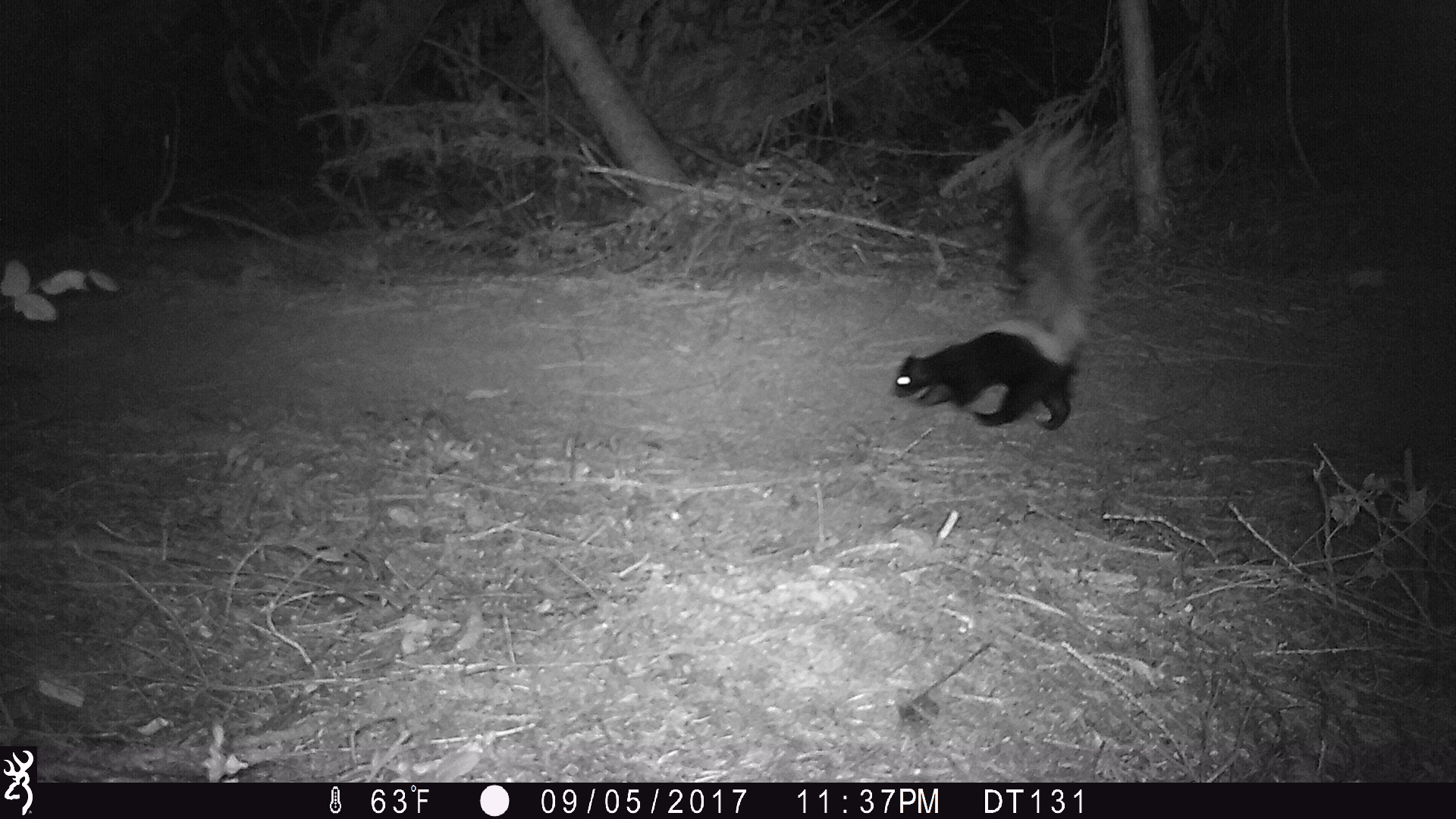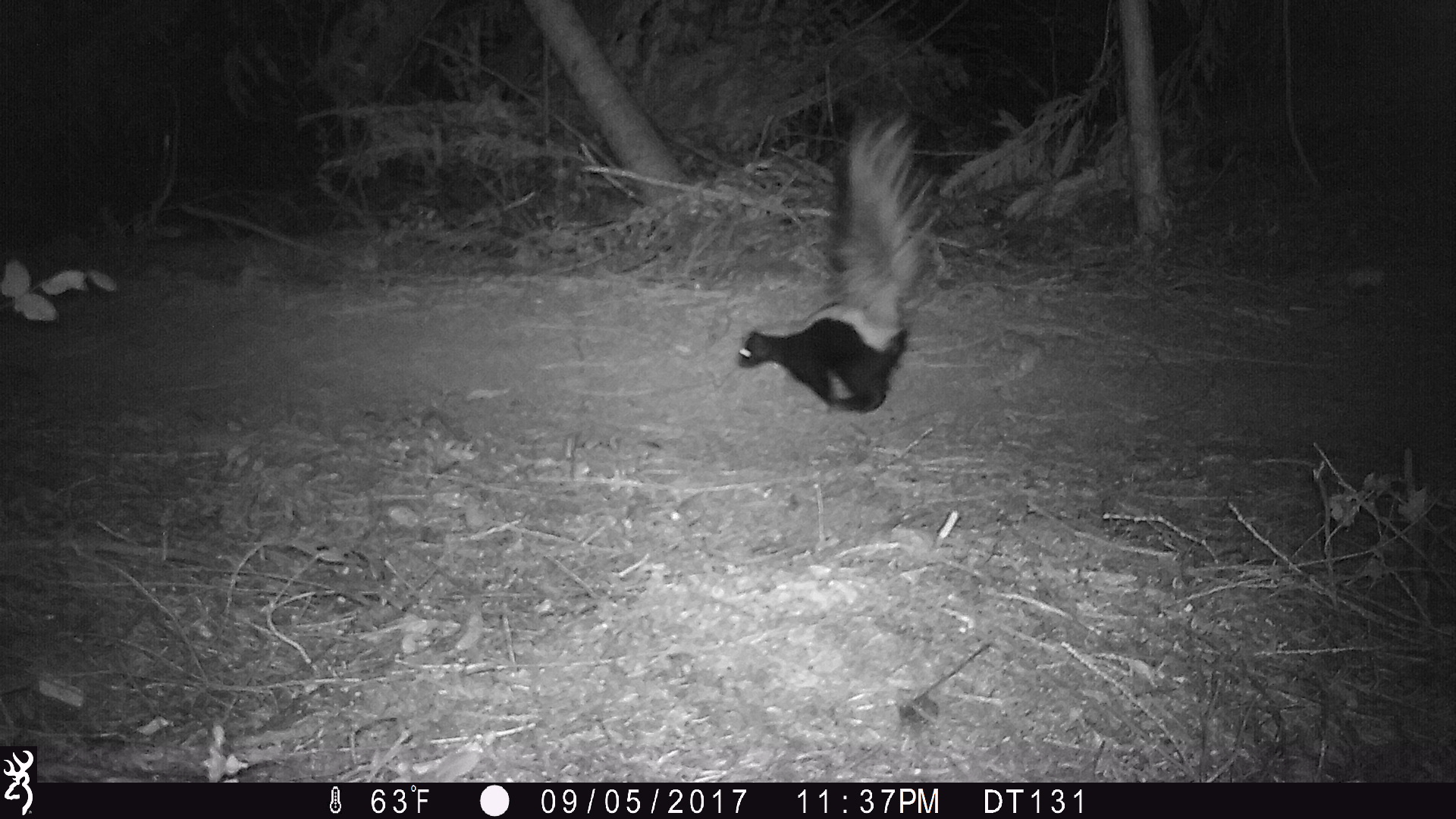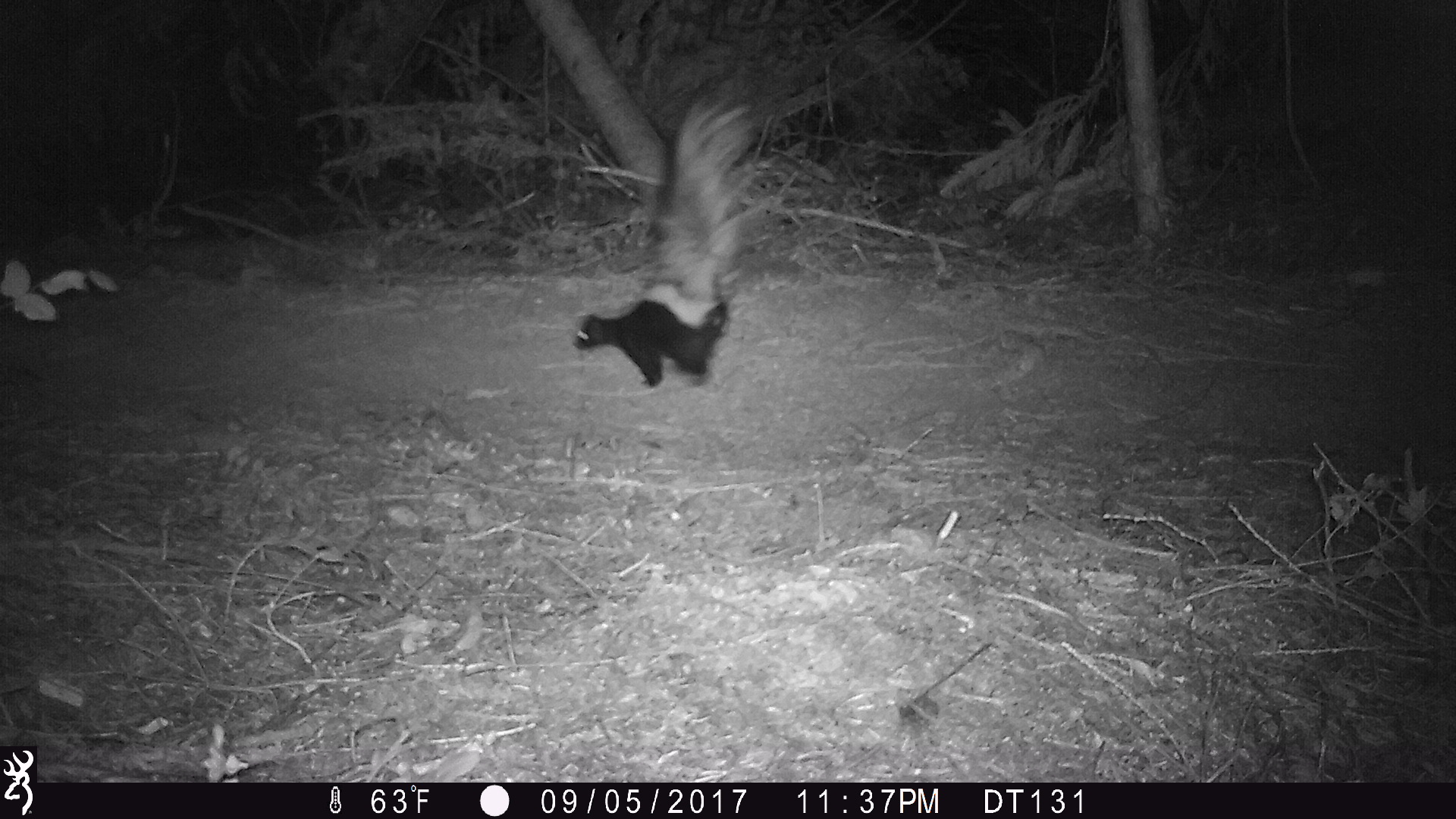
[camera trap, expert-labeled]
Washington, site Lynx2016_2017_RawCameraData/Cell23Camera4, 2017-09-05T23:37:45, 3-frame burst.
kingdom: Animalia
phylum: Chordata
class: Mammalia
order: Carnivora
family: Mephitidae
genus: Mephitis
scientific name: Mephitis mephitis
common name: striped skunk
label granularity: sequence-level